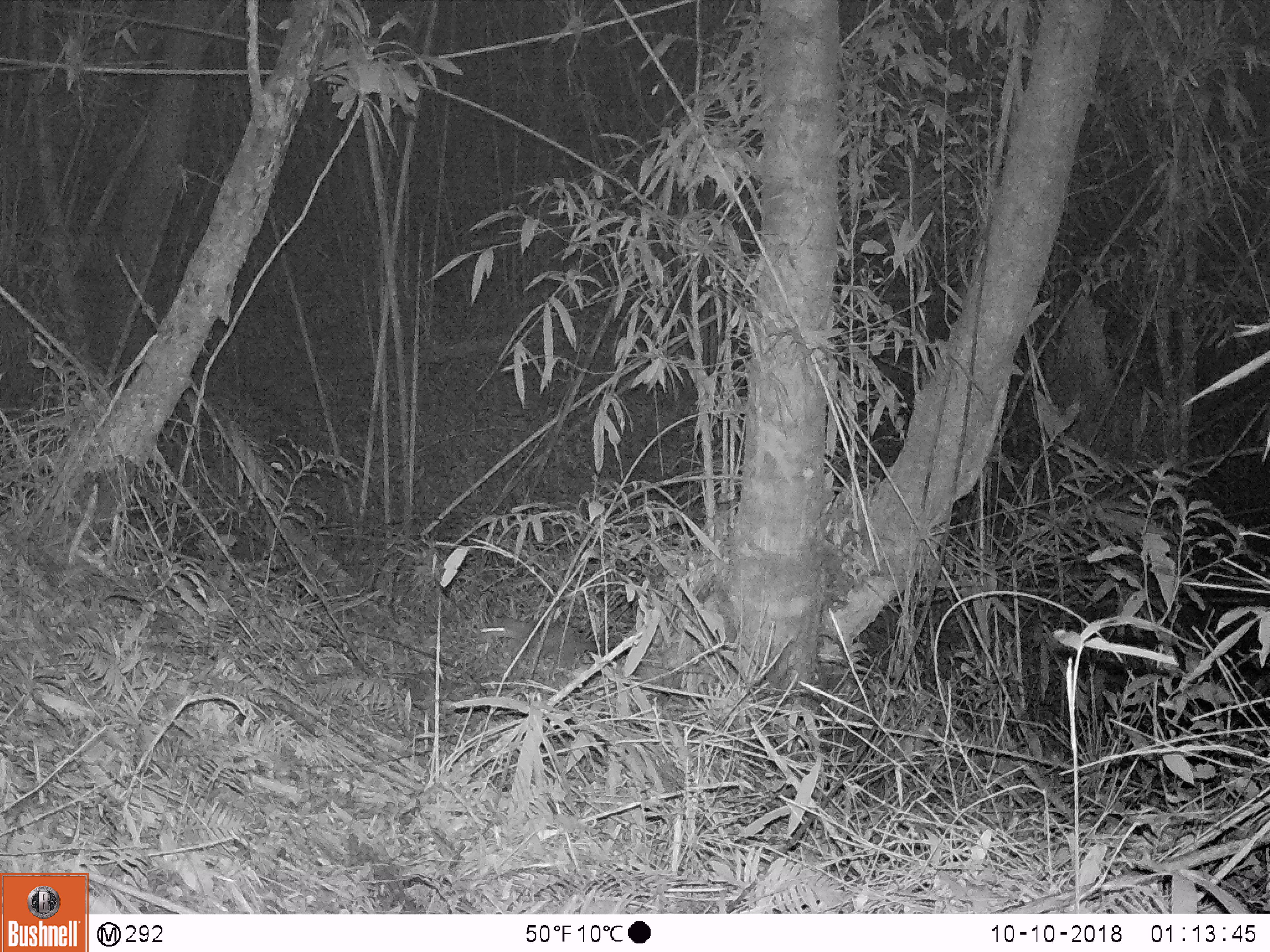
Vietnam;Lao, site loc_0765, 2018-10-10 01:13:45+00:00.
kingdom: Animalia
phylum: Chordata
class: Mammalia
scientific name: Mammalia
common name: mammal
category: unidentified small mammal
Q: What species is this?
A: Unidentified small mammal (mammal) (Mammalia).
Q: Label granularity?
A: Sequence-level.